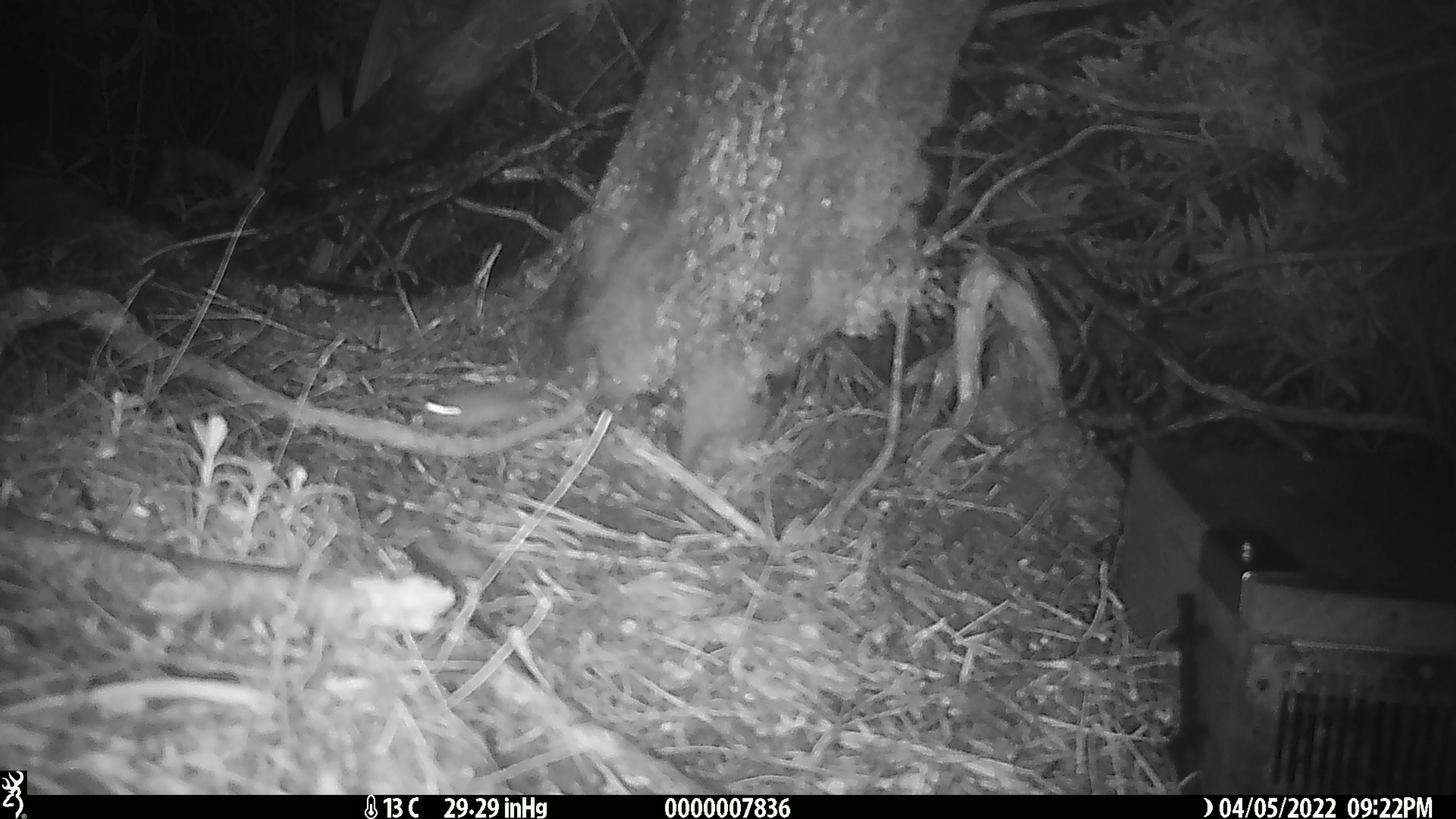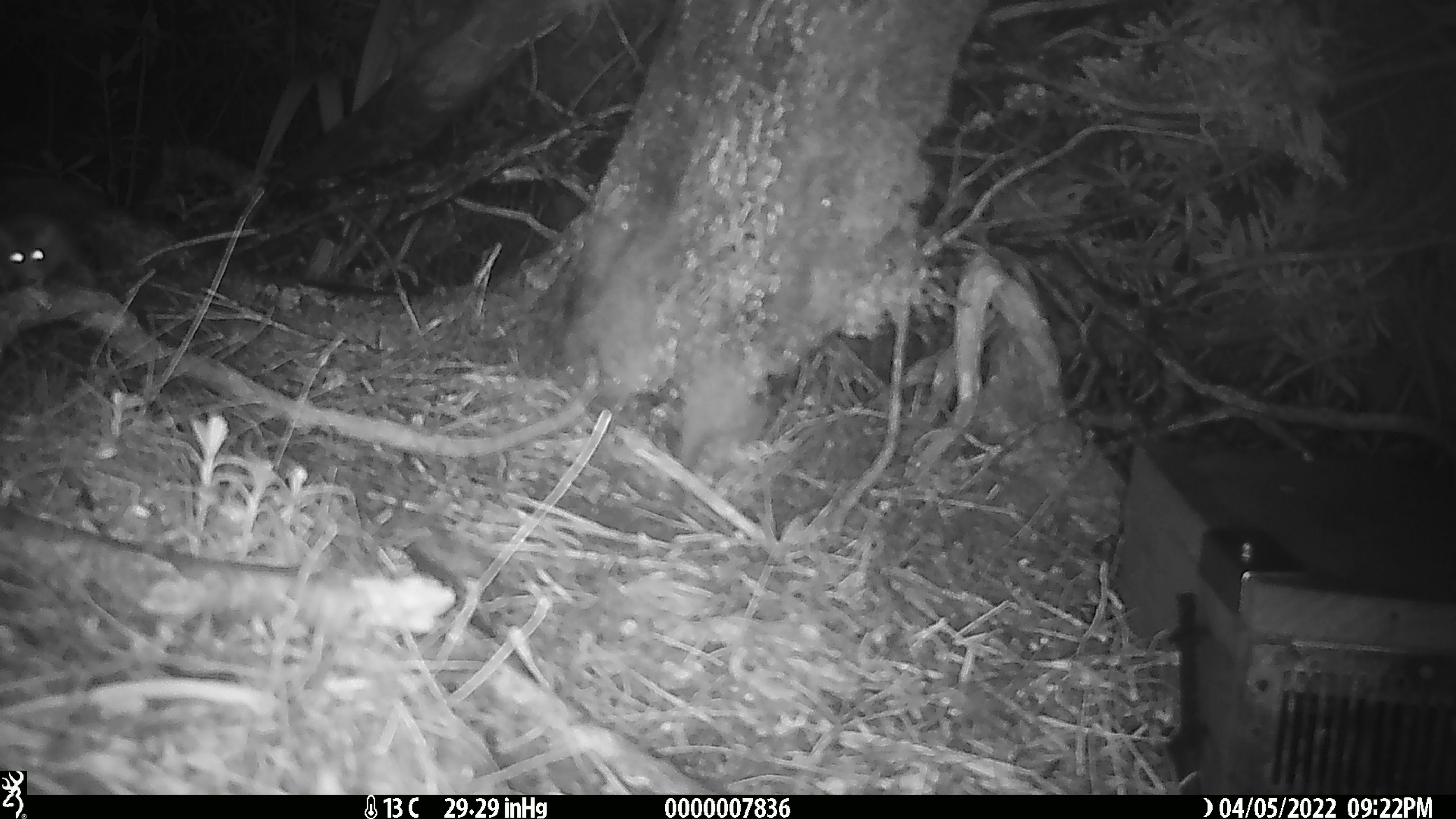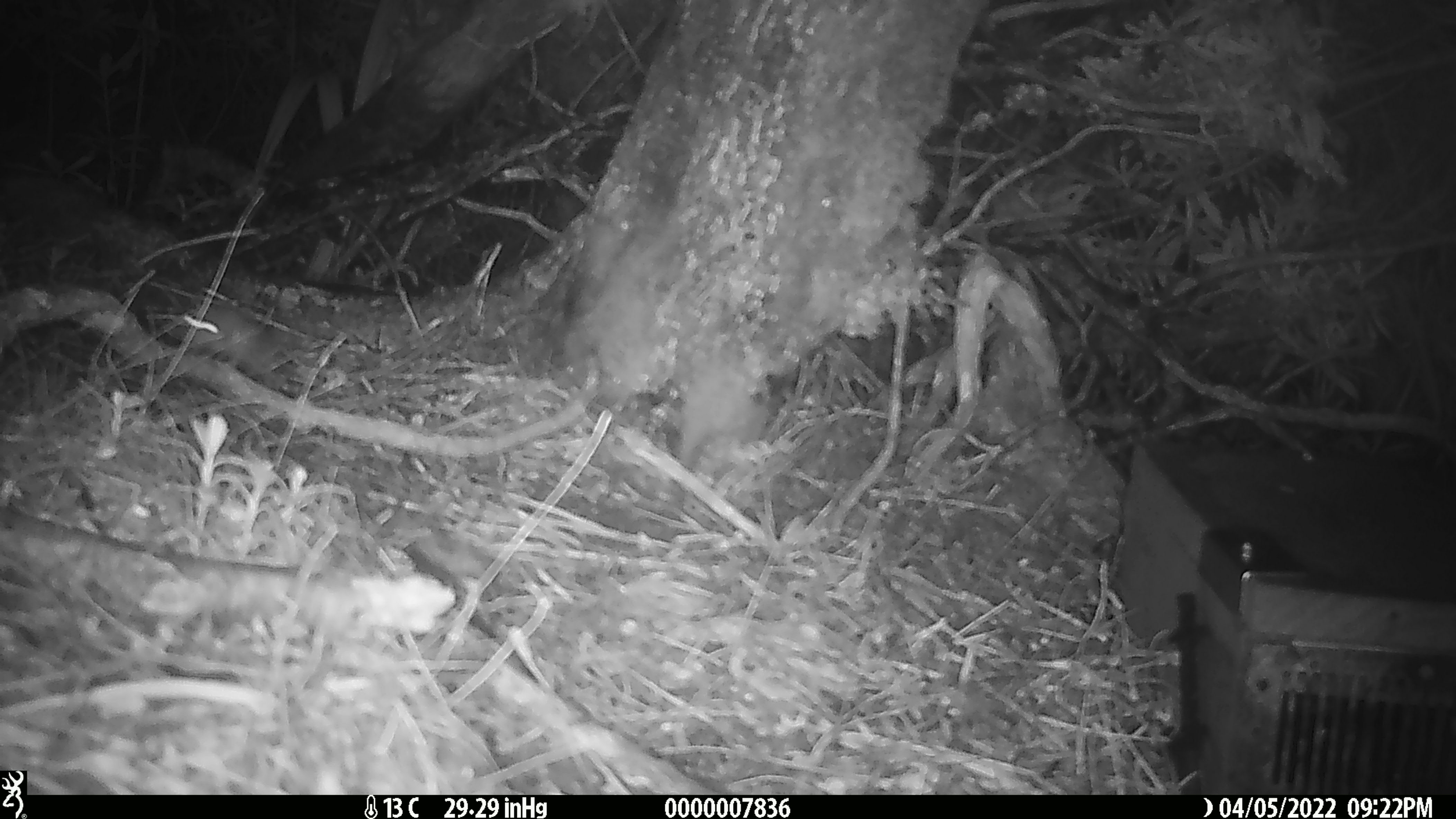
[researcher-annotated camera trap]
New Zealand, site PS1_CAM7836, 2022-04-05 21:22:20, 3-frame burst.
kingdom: Animalia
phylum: Chordata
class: Mammalia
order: Rodentia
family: Muridae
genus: Mus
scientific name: Mus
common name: mouse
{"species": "mouse (Mus)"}